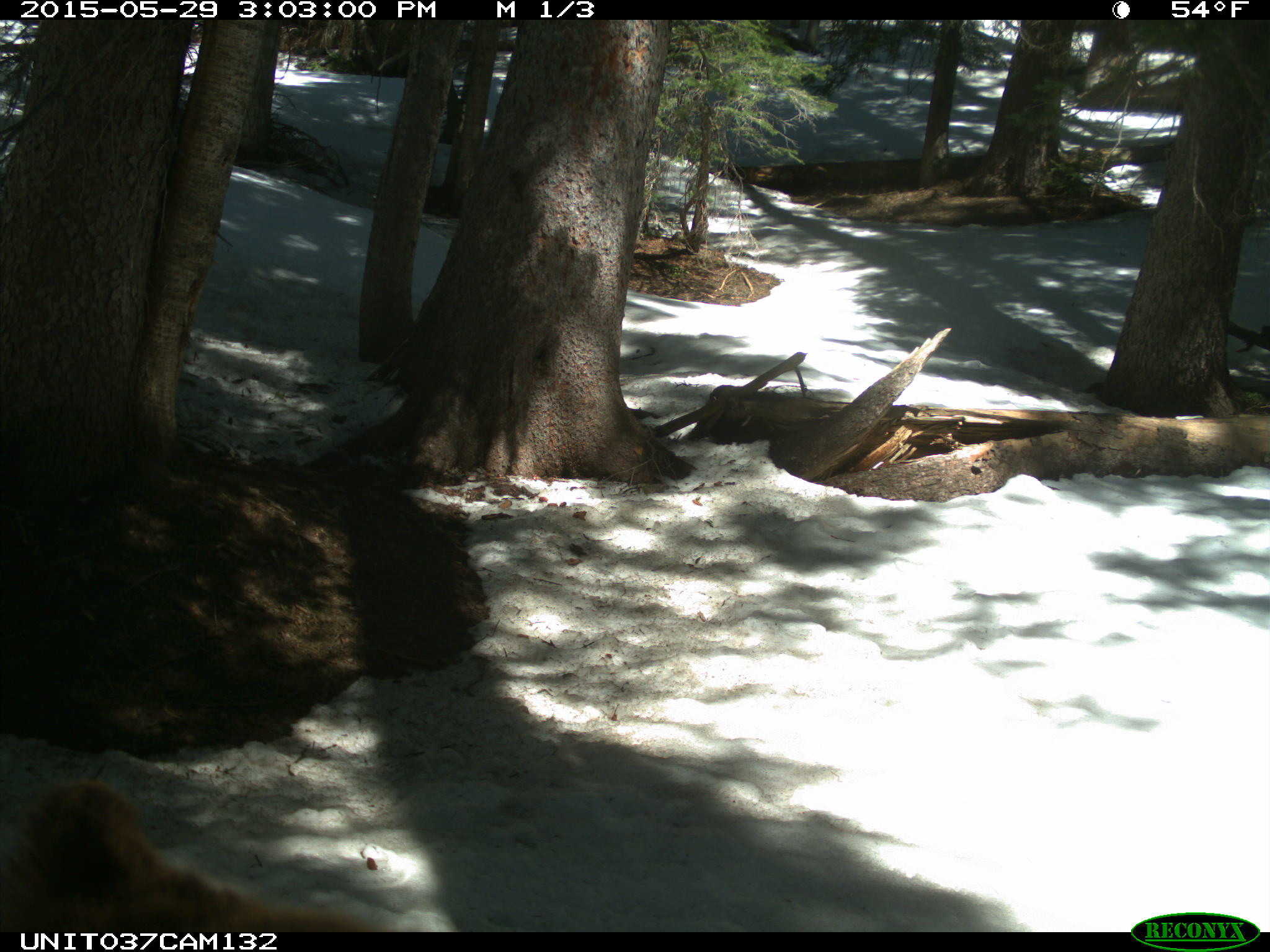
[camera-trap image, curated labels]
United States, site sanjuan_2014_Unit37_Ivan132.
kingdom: Animalia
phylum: Chordata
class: Mammalia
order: Carnivora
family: Ursidae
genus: Ursus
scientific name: Ursus americanus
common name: american black bear